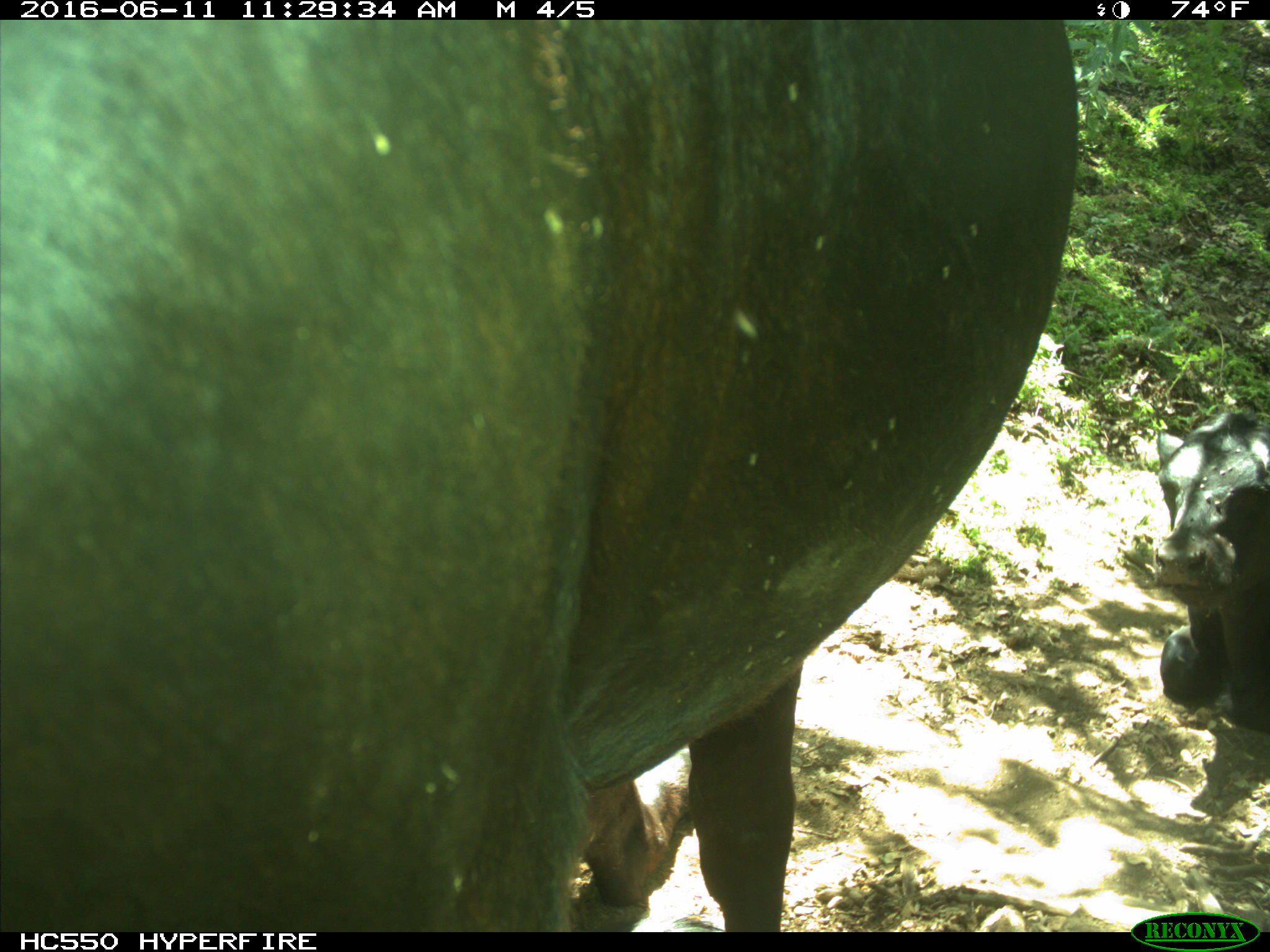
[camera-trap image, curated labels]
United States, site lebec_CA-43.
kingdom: Animalia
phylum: Chordata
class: Mammalia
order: Artiodactyla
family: Bovidae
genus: Bos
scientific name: Bos taurus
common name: domestic cow